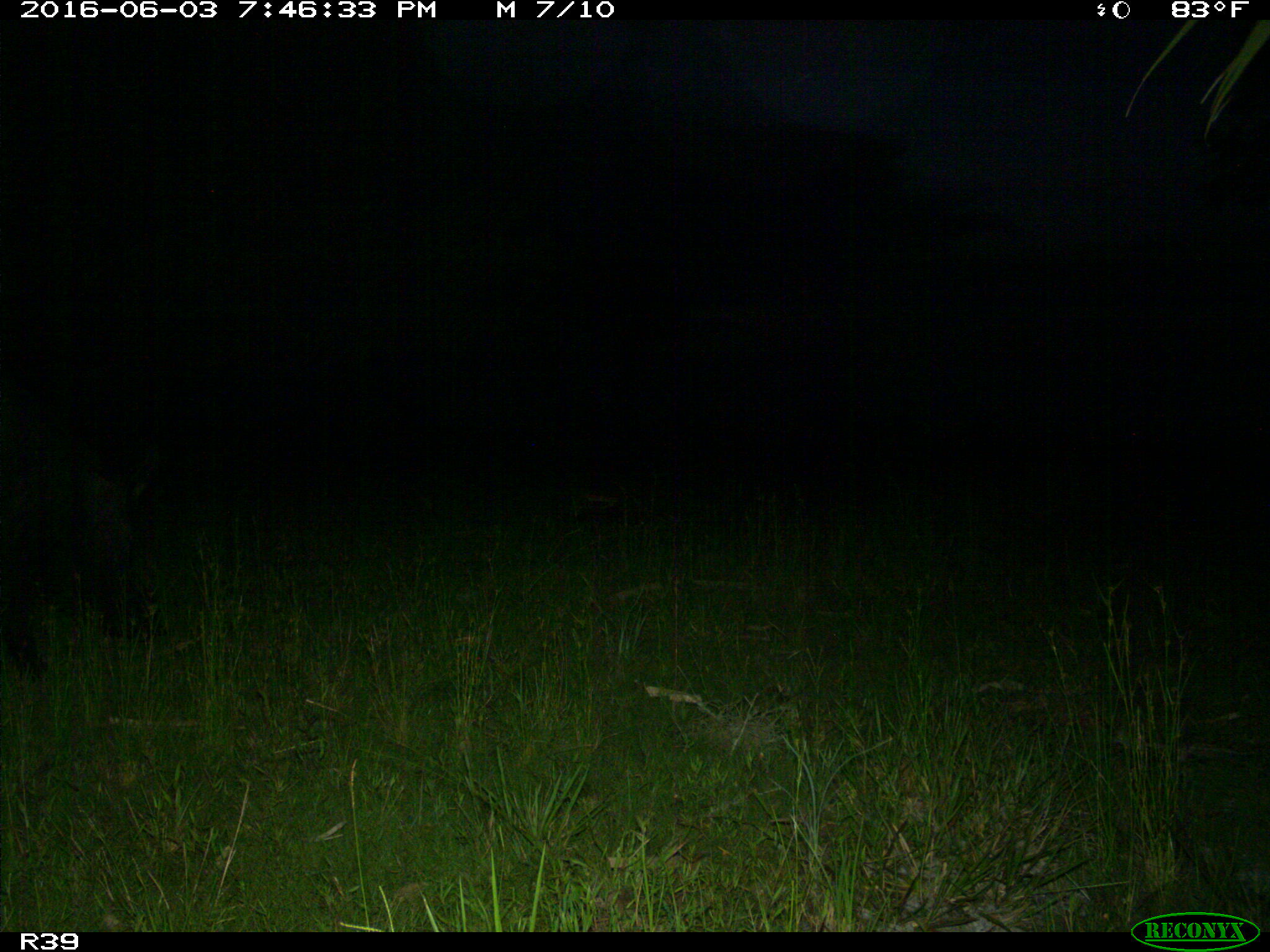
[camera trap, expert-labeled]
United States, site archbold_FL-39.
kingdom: Animalia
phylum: Chordata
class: Mammalia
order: Artiodactyla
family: Suidae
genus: Sus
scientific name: Sus scrofa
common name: wild boar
Sus scrofa (wild boar).